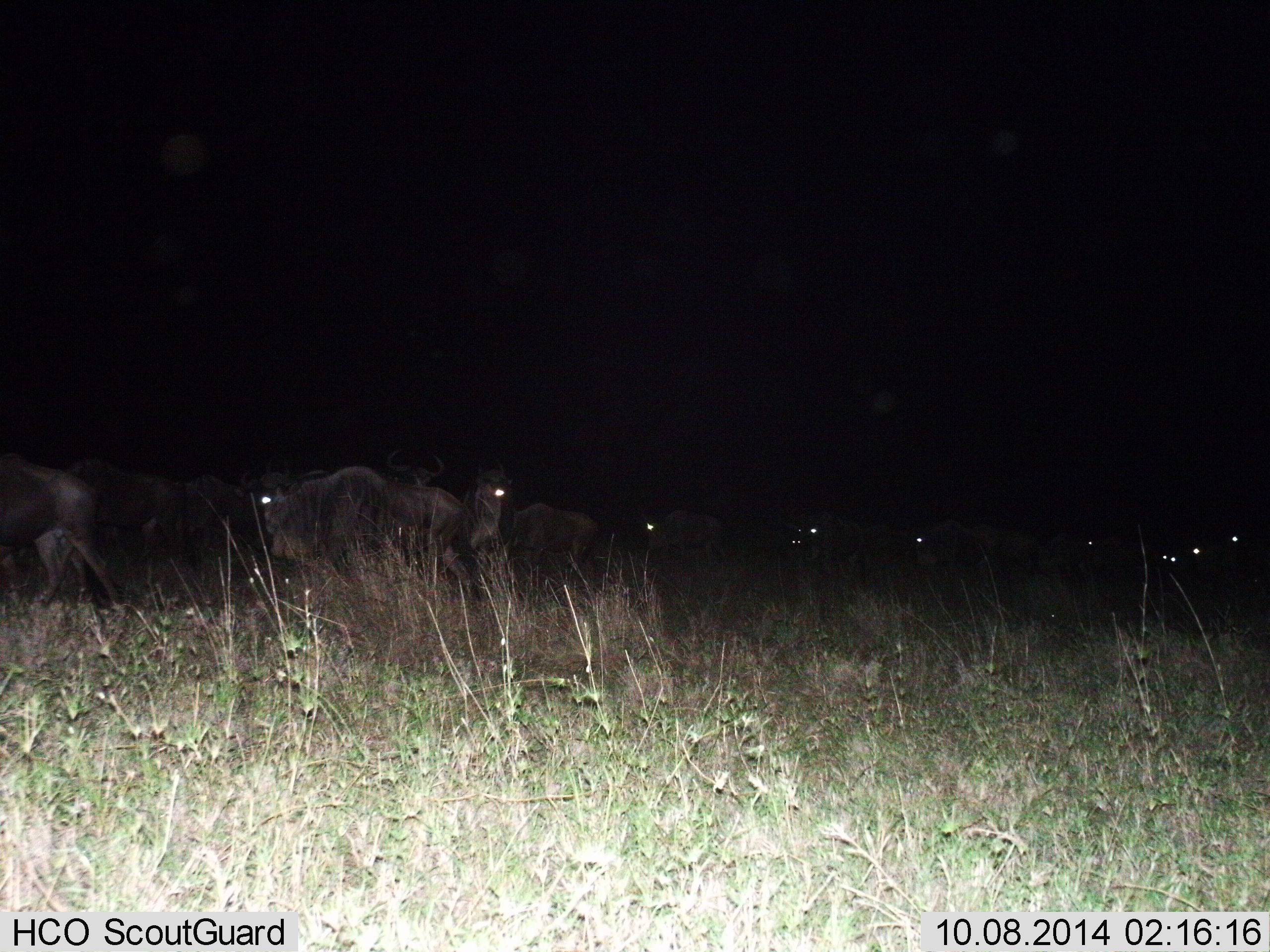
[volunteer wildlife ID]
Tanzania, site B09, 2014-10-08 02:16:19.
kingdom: Animalia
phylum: Chordata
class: Mammalia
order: Artiodactyla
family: Bovidae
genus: Connochaetes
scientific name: Connochaetes taurinus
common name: blue wildebeest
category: wildebeest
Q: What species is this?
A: Wildebeest (blue wildebeest) (Connochaetes taurinus).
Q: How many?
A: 11-50.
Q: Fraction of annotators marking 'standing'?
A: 30%.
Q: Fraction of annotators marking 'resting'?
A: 0%.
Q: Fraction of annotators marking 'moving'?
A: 70%.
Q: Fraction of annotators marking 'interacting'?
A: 0%.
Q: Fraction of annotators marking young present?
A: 0%.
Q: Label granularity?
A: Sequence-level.